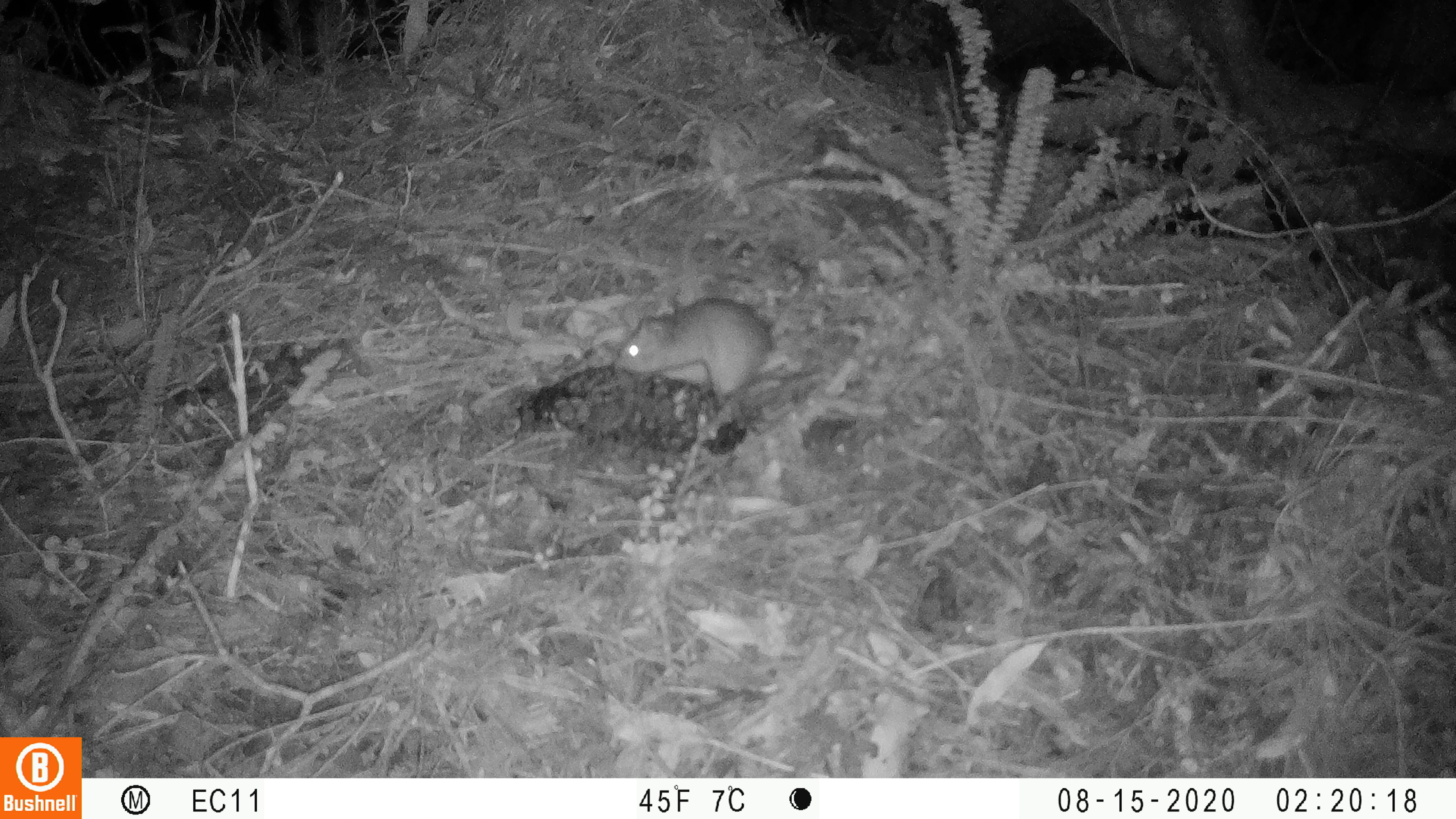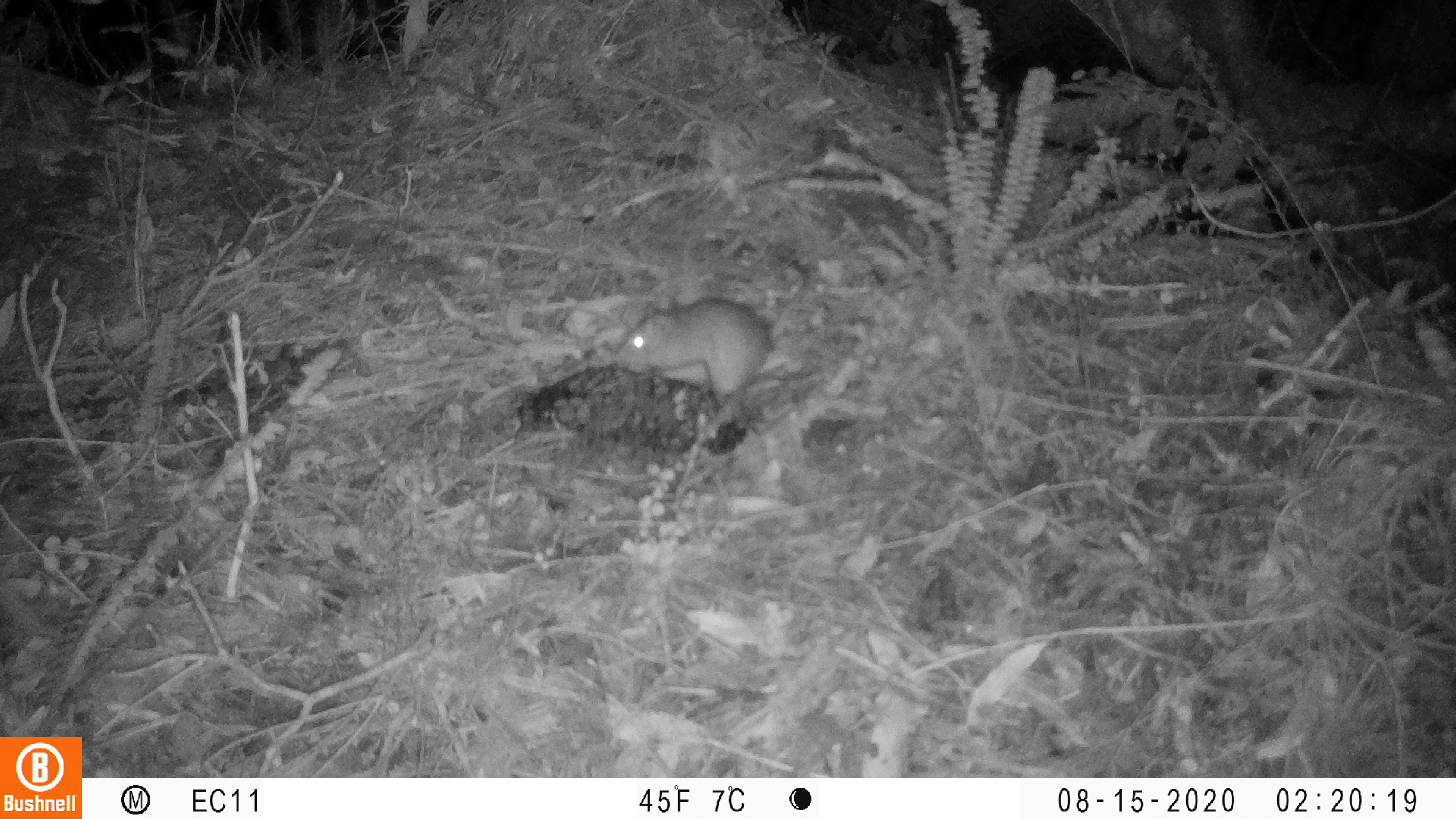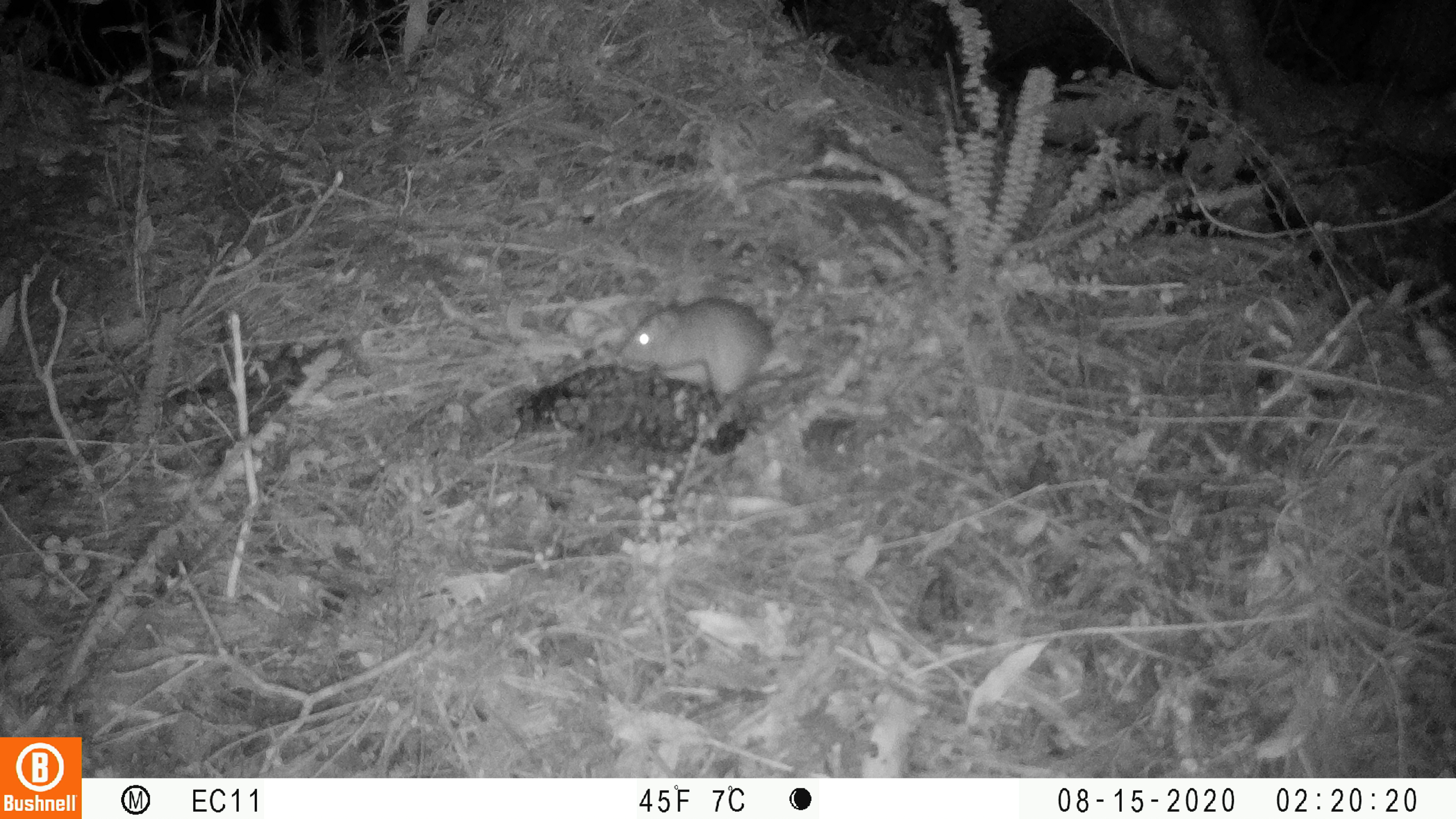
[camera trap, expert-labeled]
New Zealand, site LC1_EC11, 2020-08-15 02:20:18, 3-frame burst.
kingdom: Animalia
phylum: Chordata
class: Mammalia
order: Rodentia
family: Muridae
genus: Rattus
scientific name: Rattus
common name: rat